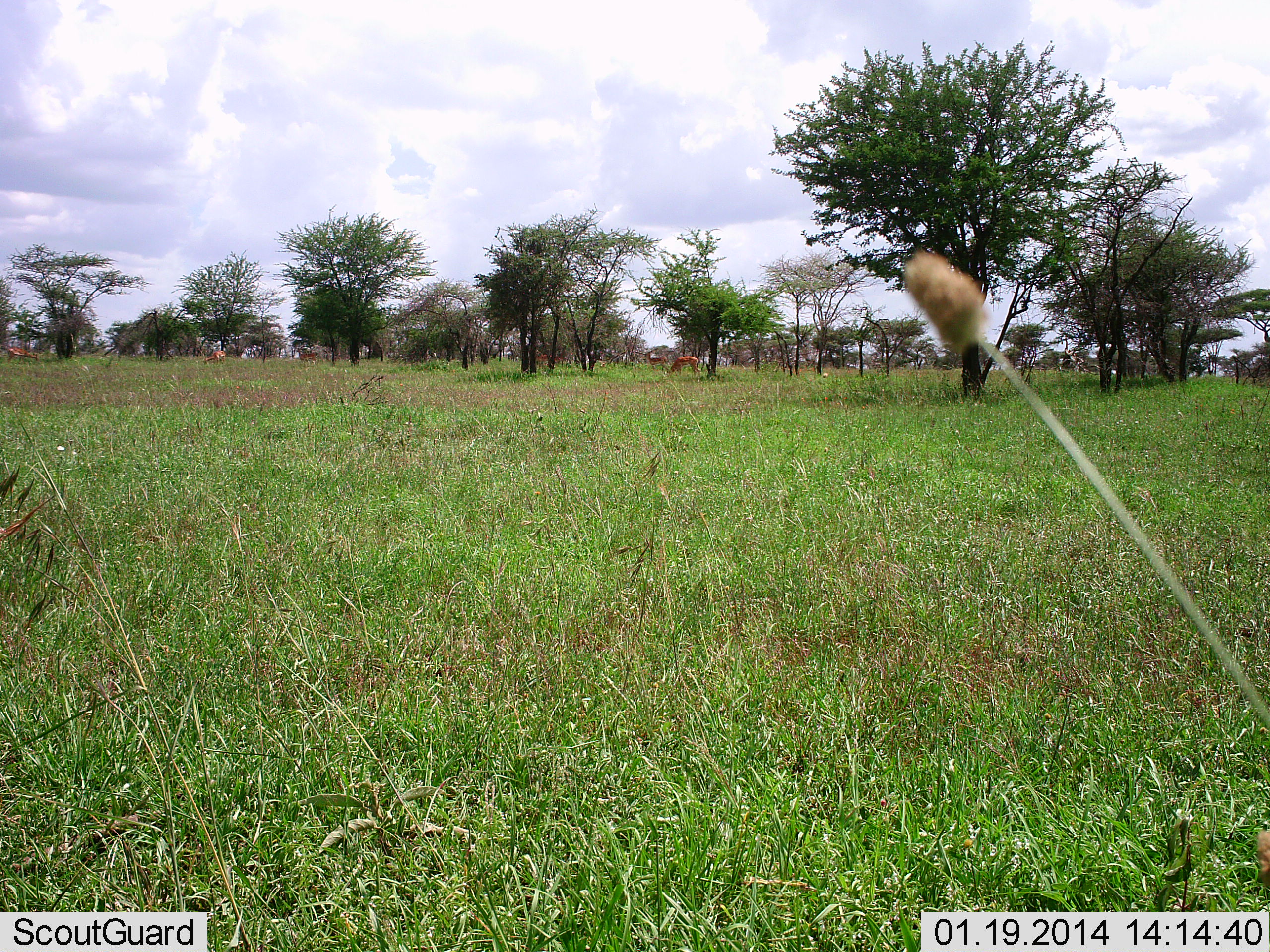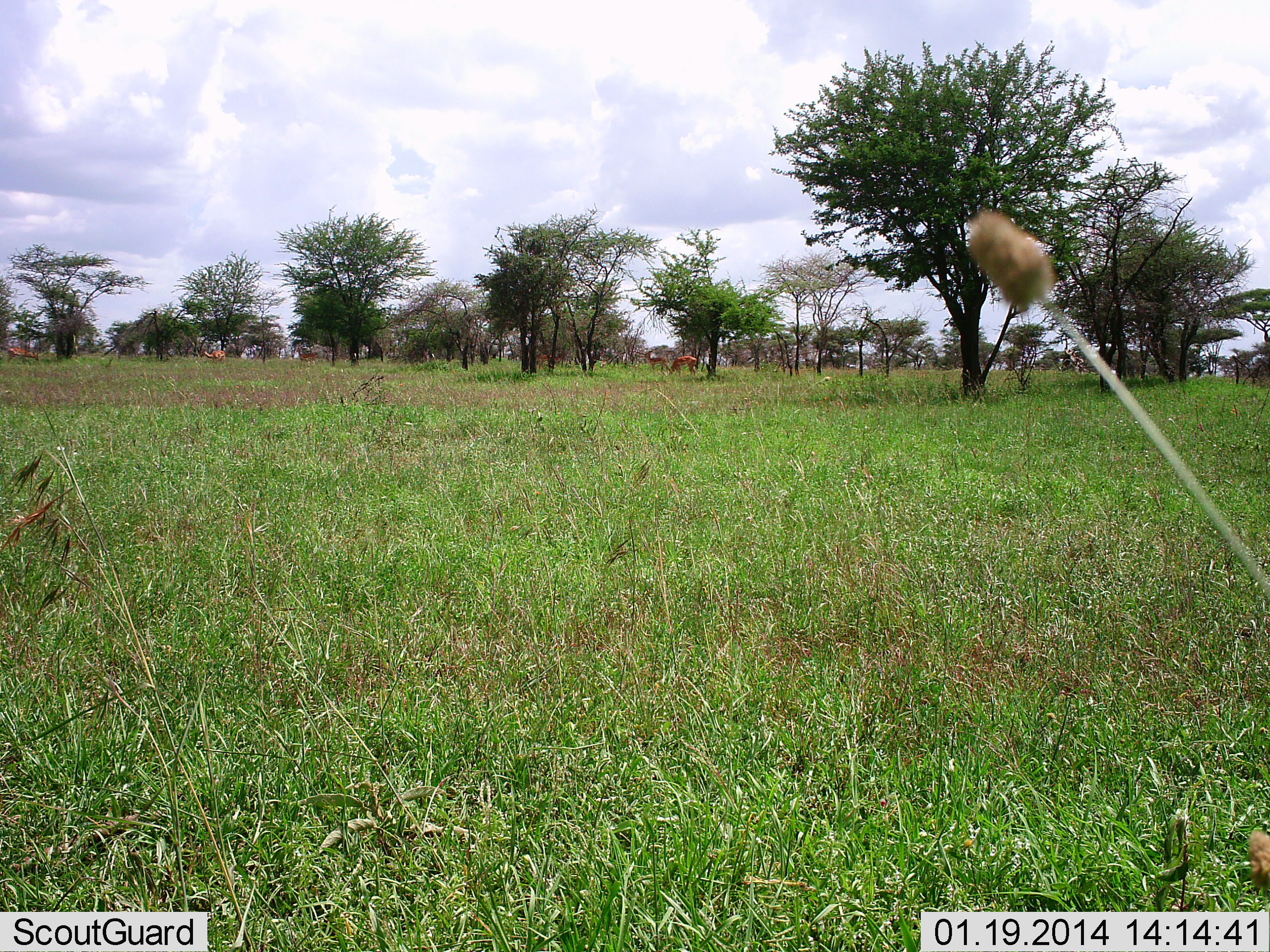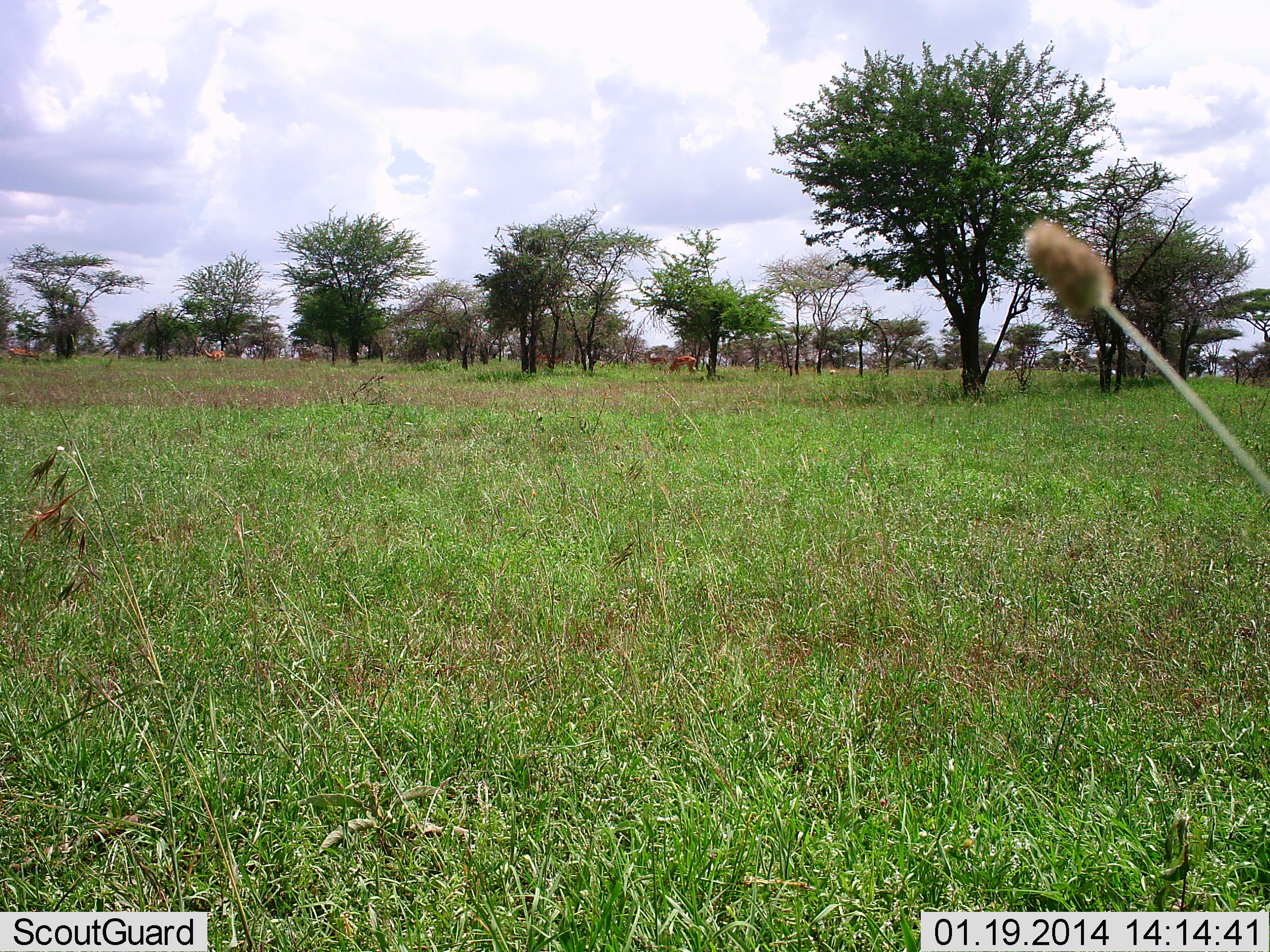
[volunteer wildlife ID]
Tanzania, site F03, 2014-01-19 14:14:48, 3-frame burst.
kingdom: Animalia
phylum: Chordata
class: Mammalia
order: Artiodactyla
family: Bovidae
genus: Aepyceros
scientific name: Aepyceros melampus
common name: impala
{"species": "impala (Aepyceros melampus)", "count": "5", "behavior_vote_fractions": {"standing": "67%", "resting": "0%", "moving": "0%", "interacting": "0%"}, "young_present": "0%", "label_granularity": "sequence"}